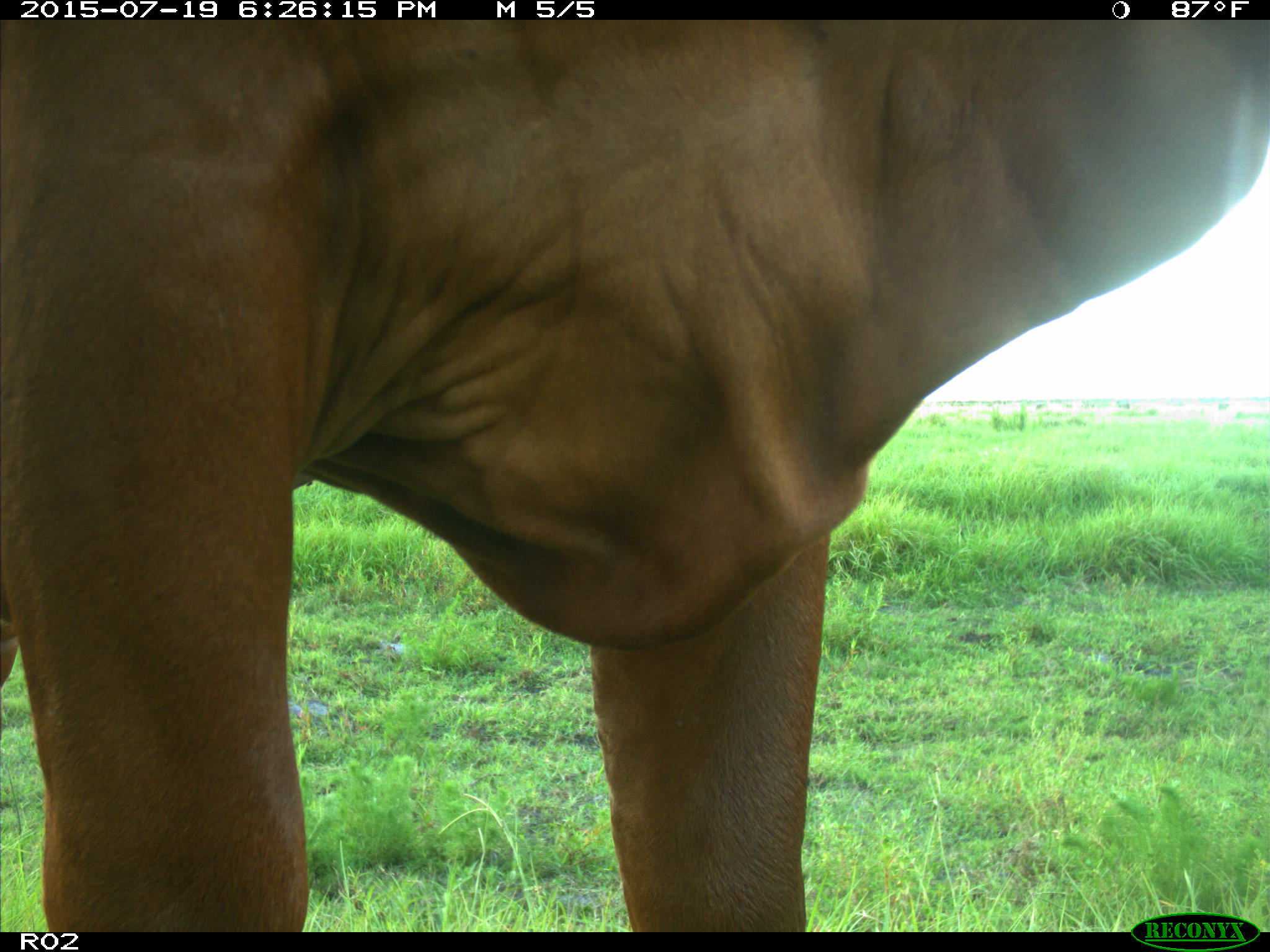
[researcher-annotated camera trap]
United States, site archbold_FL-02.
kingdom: Animalia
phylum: Chordata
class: Mammalia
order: Artiodactyla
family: Bovidae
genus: Bos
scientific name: Bos taurus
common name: domestic cow